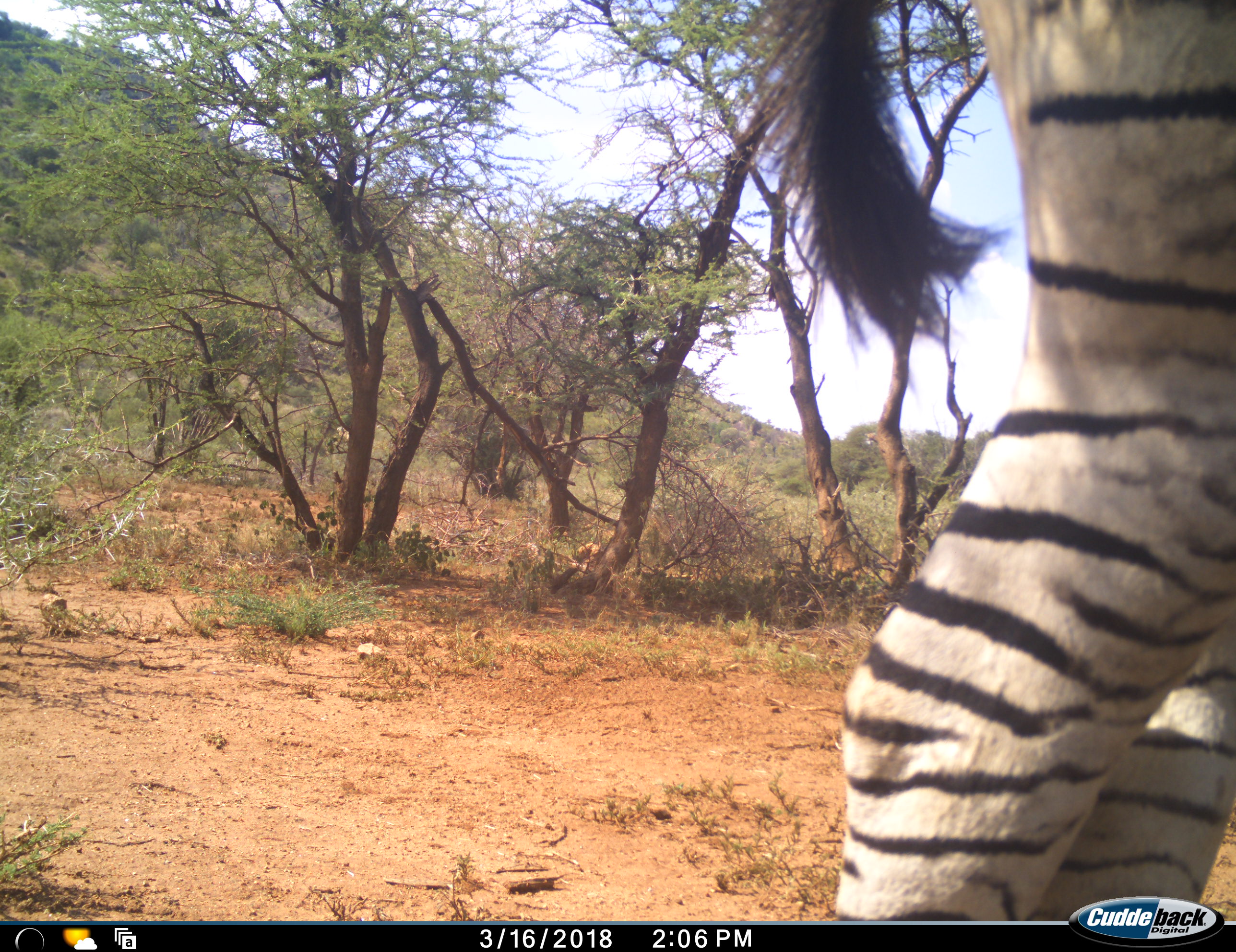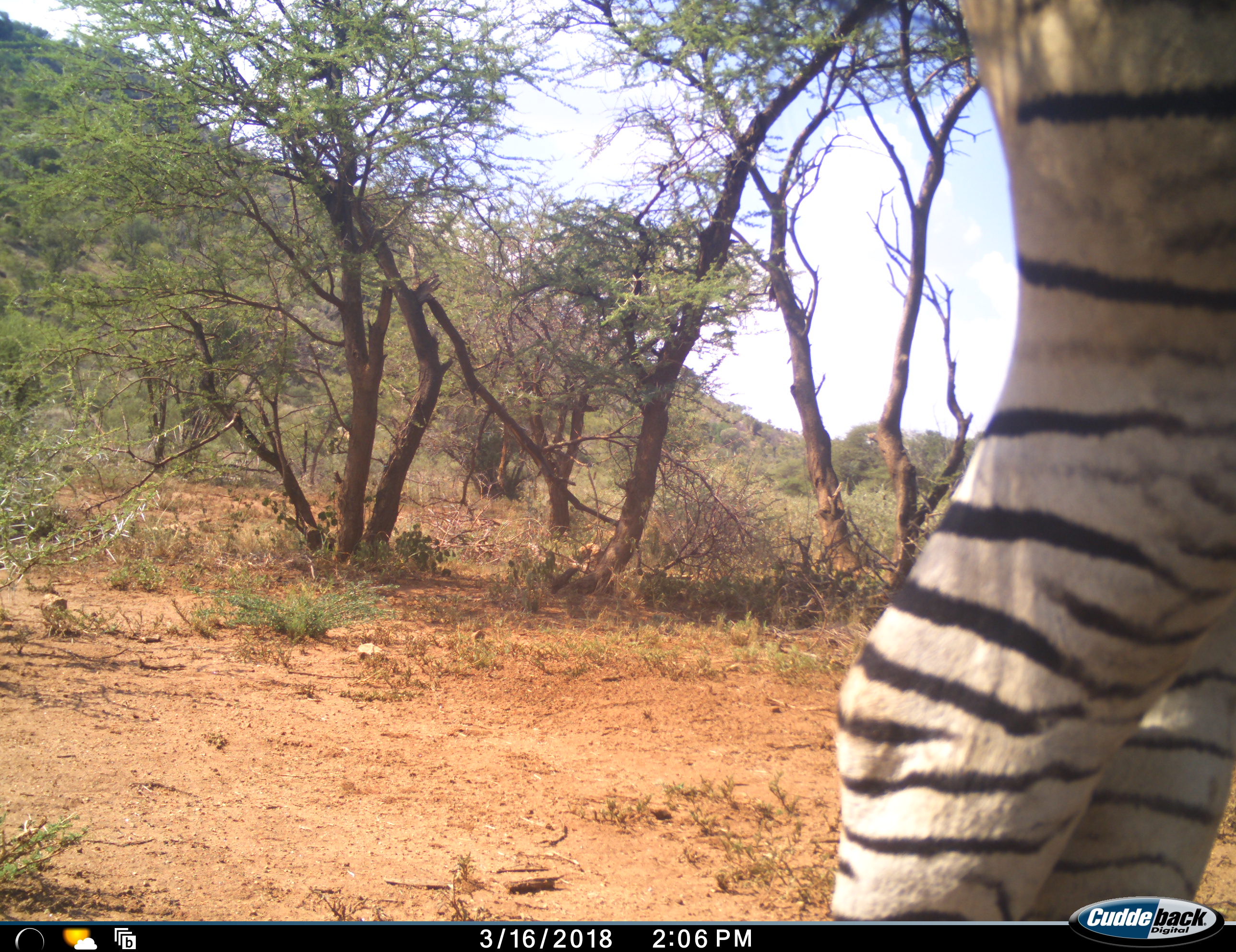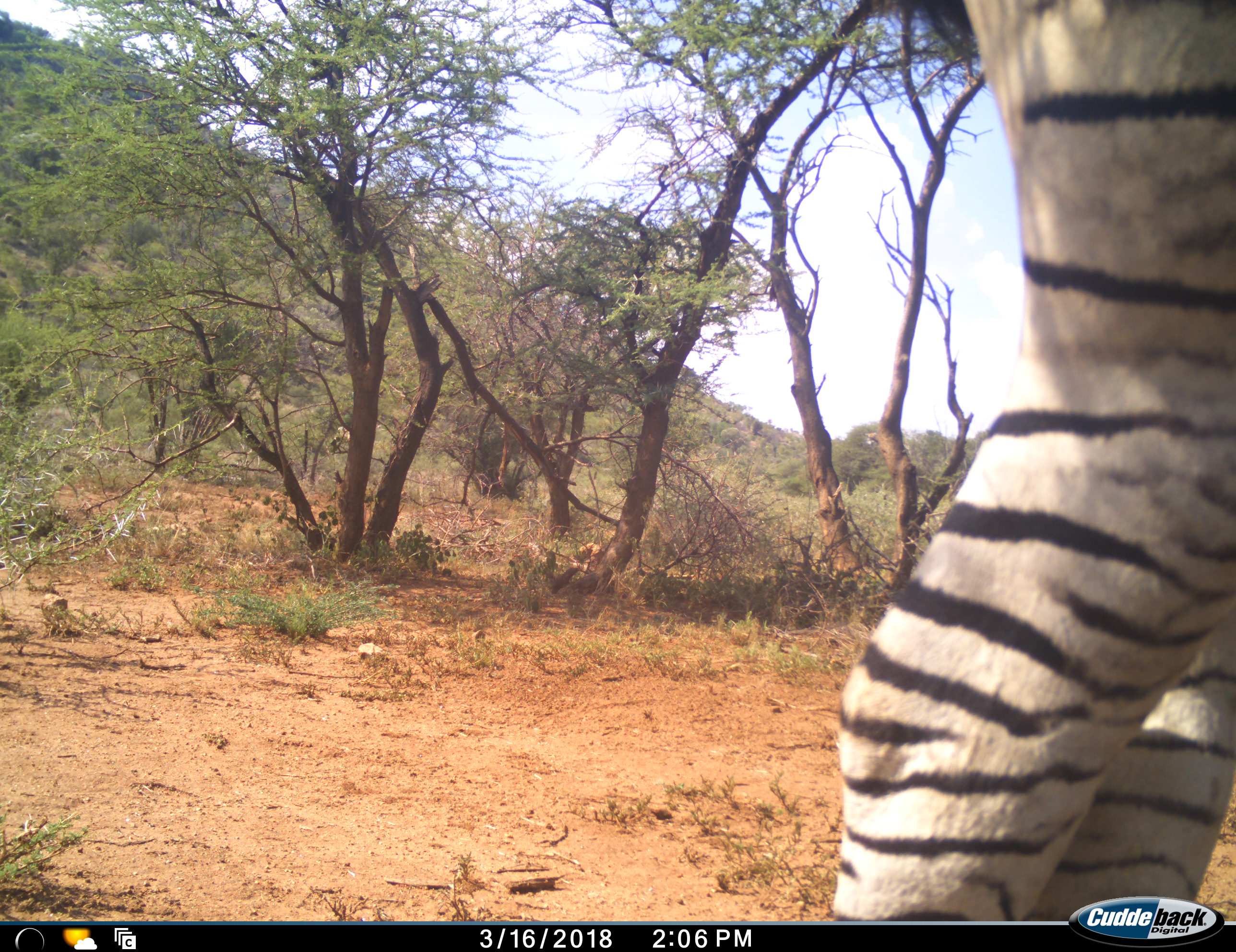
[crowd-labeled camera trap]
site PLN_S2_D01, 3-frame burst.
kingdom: Animalia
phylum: Chordata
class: Mammalia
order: Perissodactyla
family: Equidae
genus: Equus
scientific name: Equus quagga burchellii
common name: burchell's zebra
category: zebraburchells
Zebraburchells (burchell's zebra) (Equus quagga burchellii), count 1. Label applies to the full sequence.